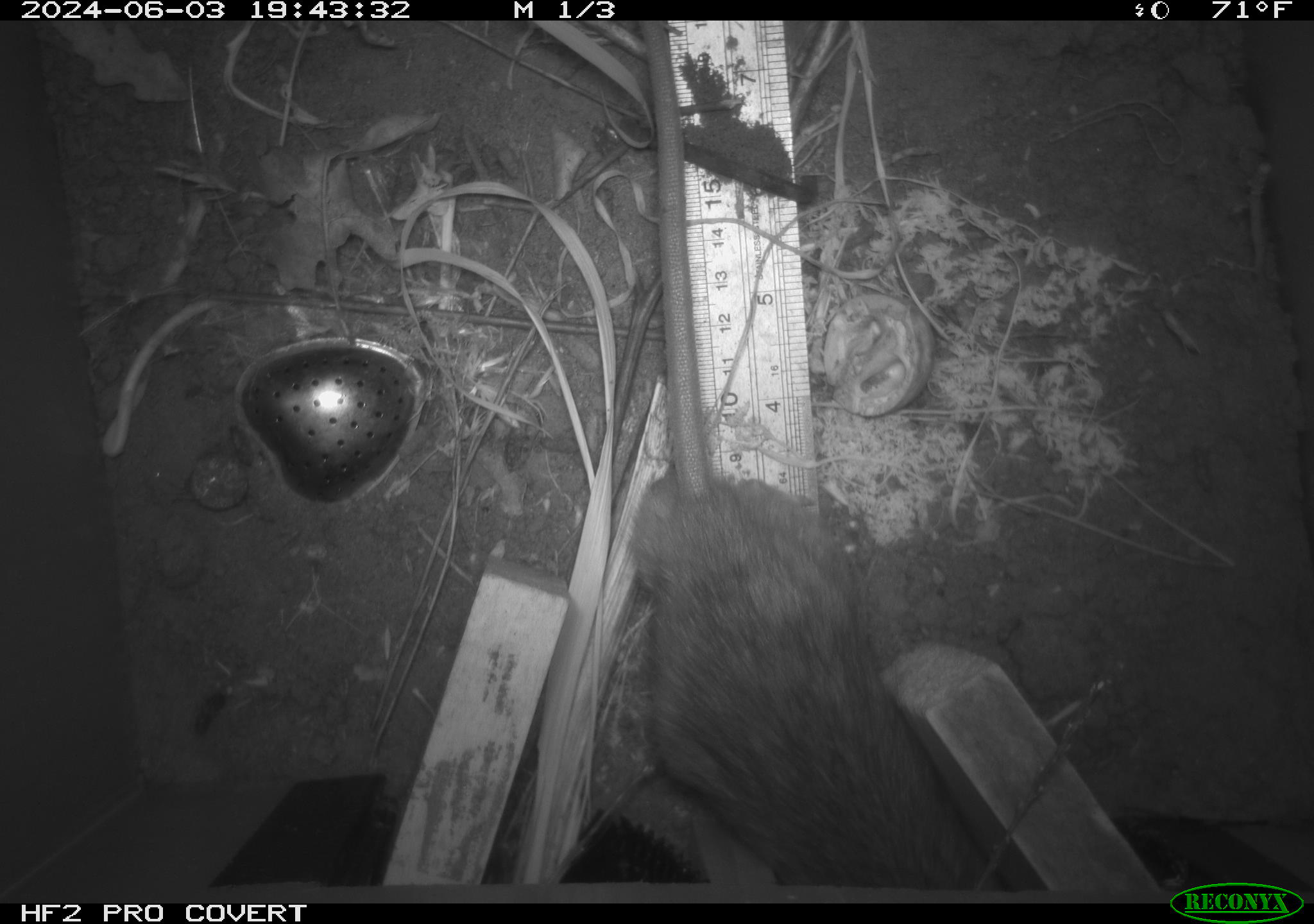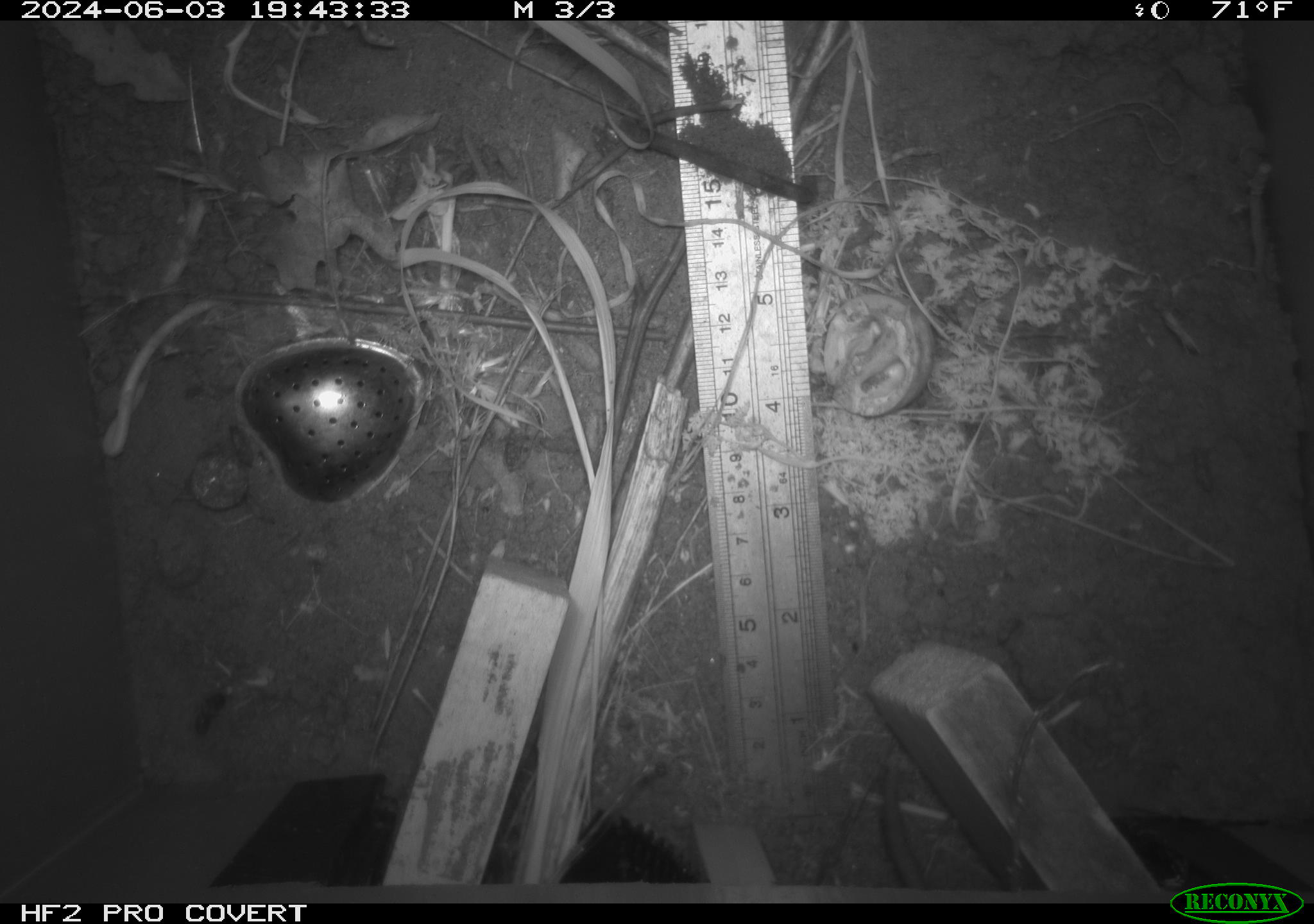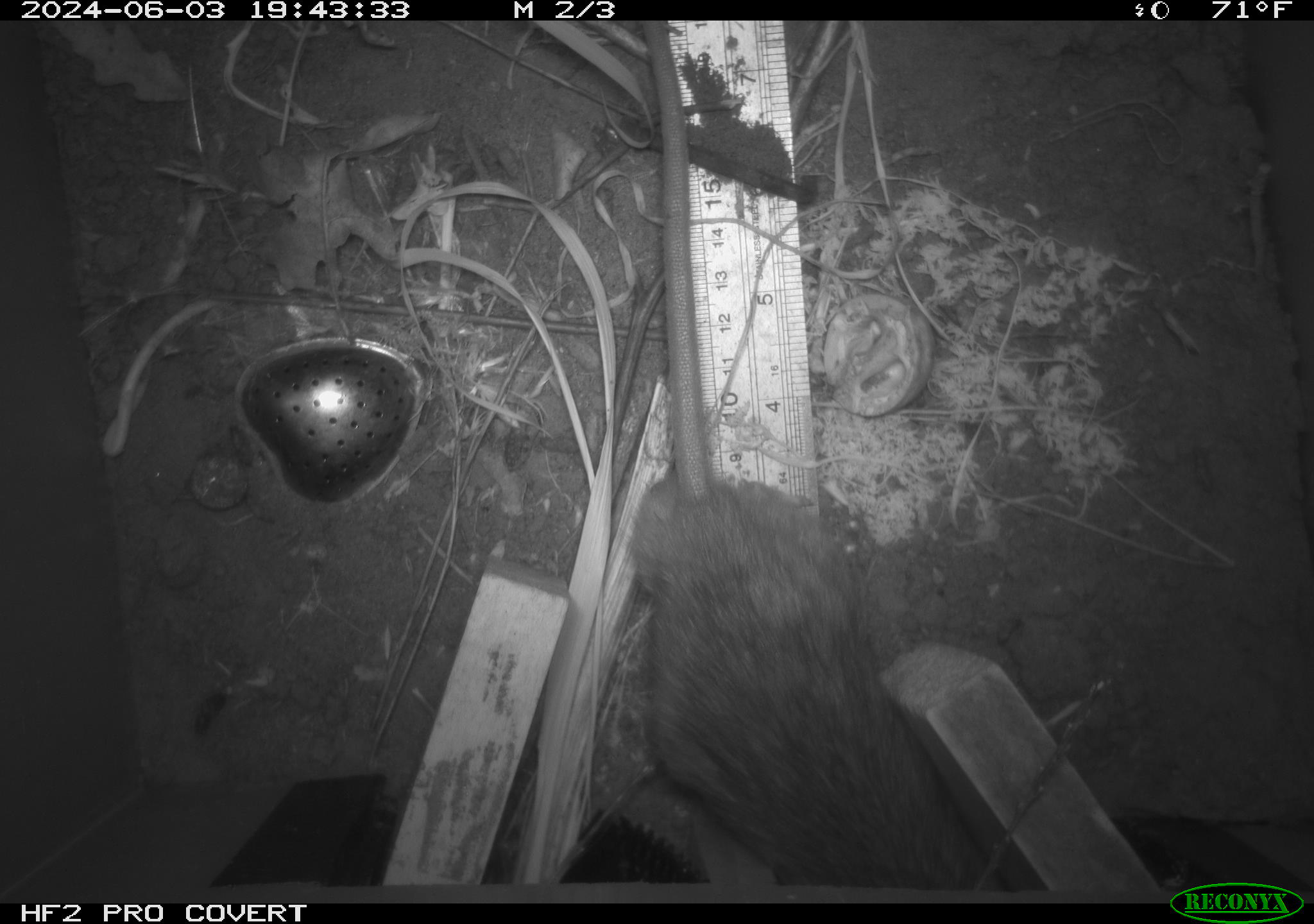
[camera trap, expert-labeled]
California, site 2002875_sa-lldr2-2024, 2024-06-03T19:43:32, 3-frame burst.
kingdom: Animalia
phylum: Chordata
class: Mammalia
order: Rodentia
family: Muridae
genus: Rattus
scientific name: Rattus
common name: rat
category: rattus species